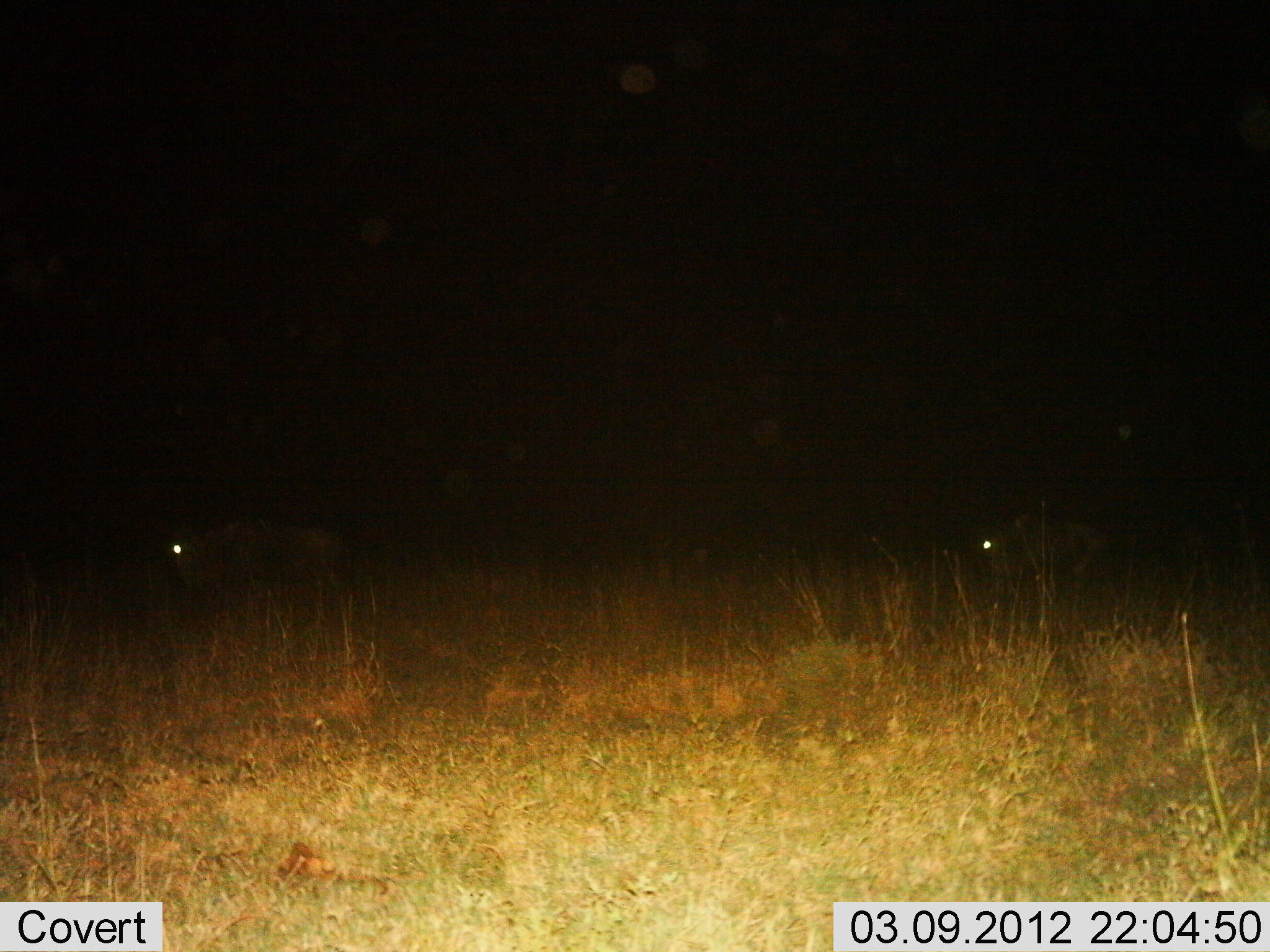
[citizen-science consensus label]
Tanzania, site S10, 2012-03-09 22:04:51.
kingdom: Animalia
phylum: Chordata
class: Mammalia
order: Artiodactyla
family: Bovidae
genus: Connochaetes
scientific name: Connochaetes taurinus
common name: blue wildebeest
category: wildebeest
Wildebeest (blue wildebeest) (Connochaetes taurinus), count 2. Behavior (volunteer vote fractions): standing 46%, resting 0%, moving 38%, interacting 0%. Young present (vote fraction): 0%. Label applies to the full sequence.